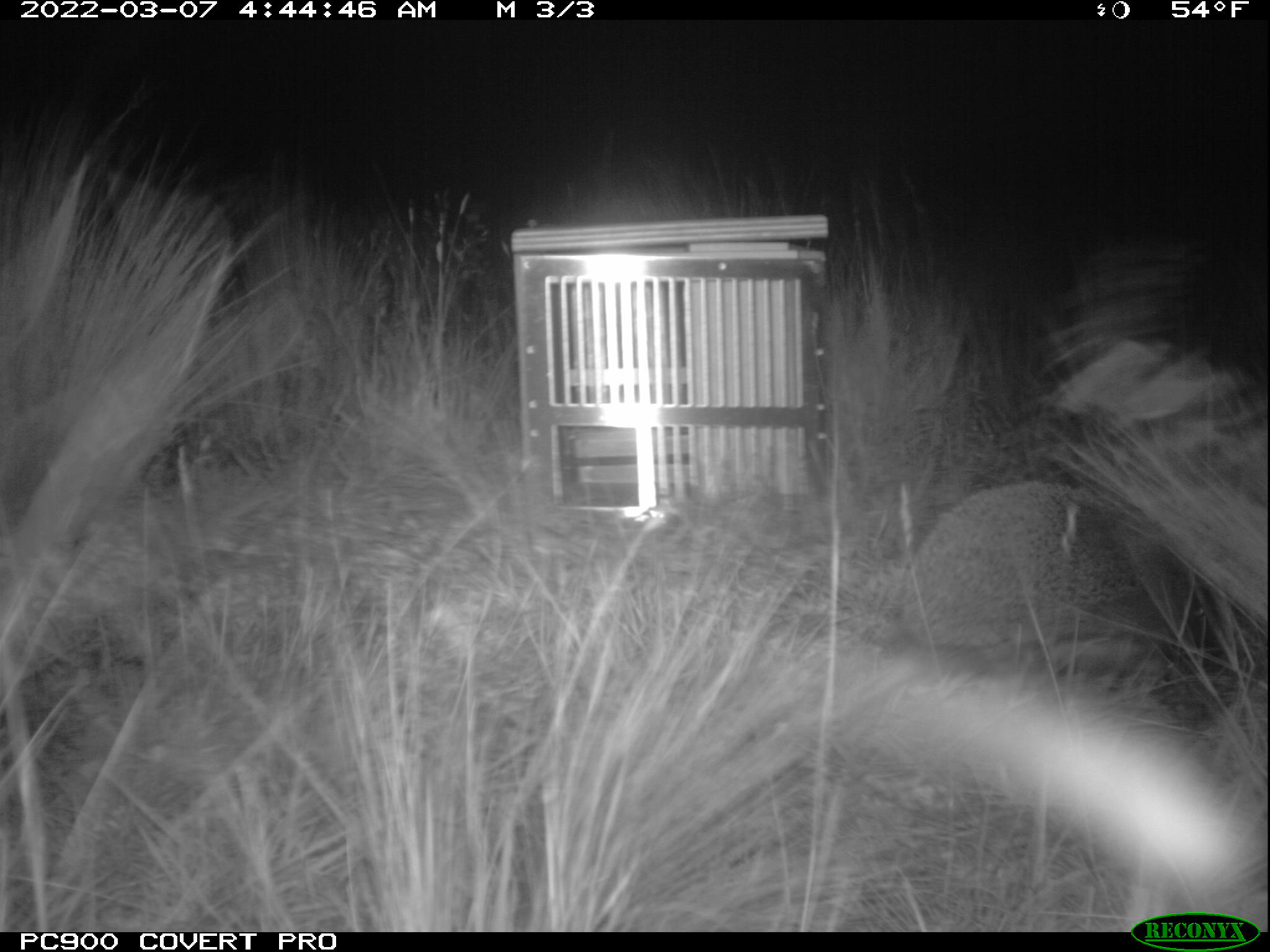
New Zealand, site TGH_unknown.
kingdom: Animalia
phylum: Chordata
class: Mammalia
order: Eulipotyphla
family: Erinaceidae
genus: Erinaceus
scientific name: Erinaceus europaeus europaeus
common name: european hedgehog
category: hedgehog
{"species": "hedgehog (european hedgehog) (Erinaceus europaeus europaeus)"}